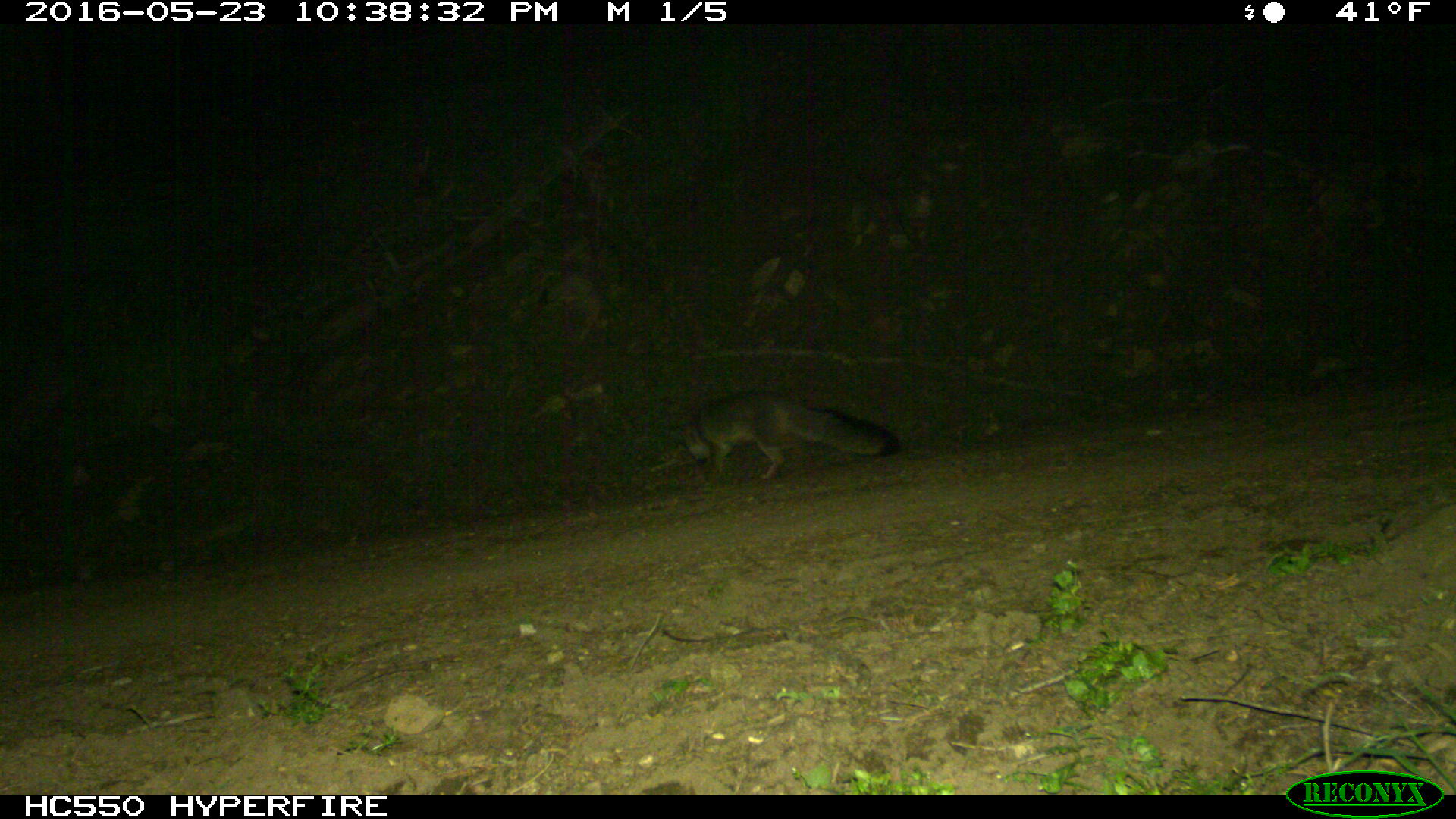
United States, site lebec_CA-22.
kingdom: Animalia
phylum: Chordata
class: Mammalia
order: Carnivora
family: Canidae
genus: Urocyon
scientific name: Urocyon cinereoargenteus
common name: gray fox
Urocyon cinereoargenteus (gray fox).